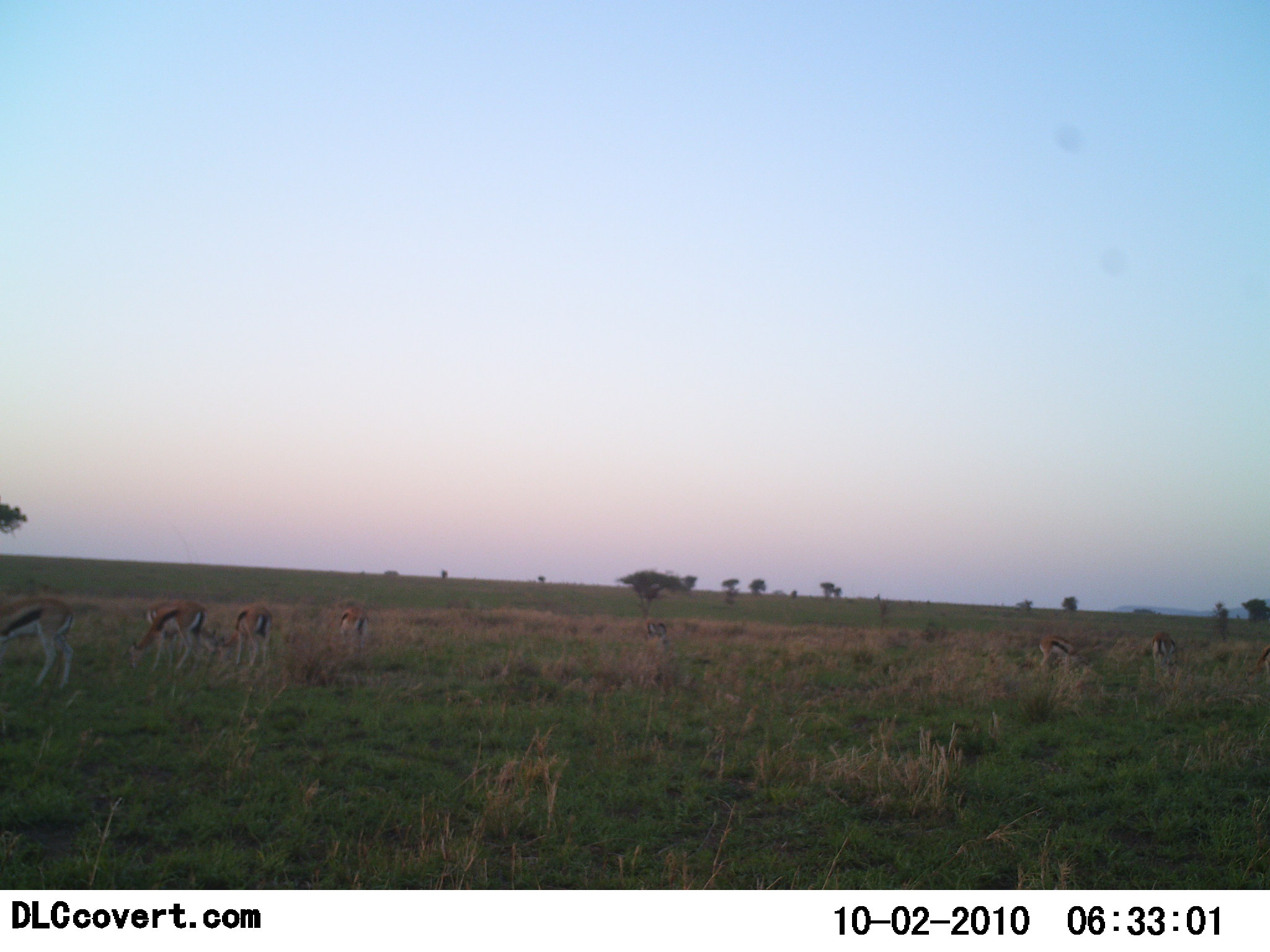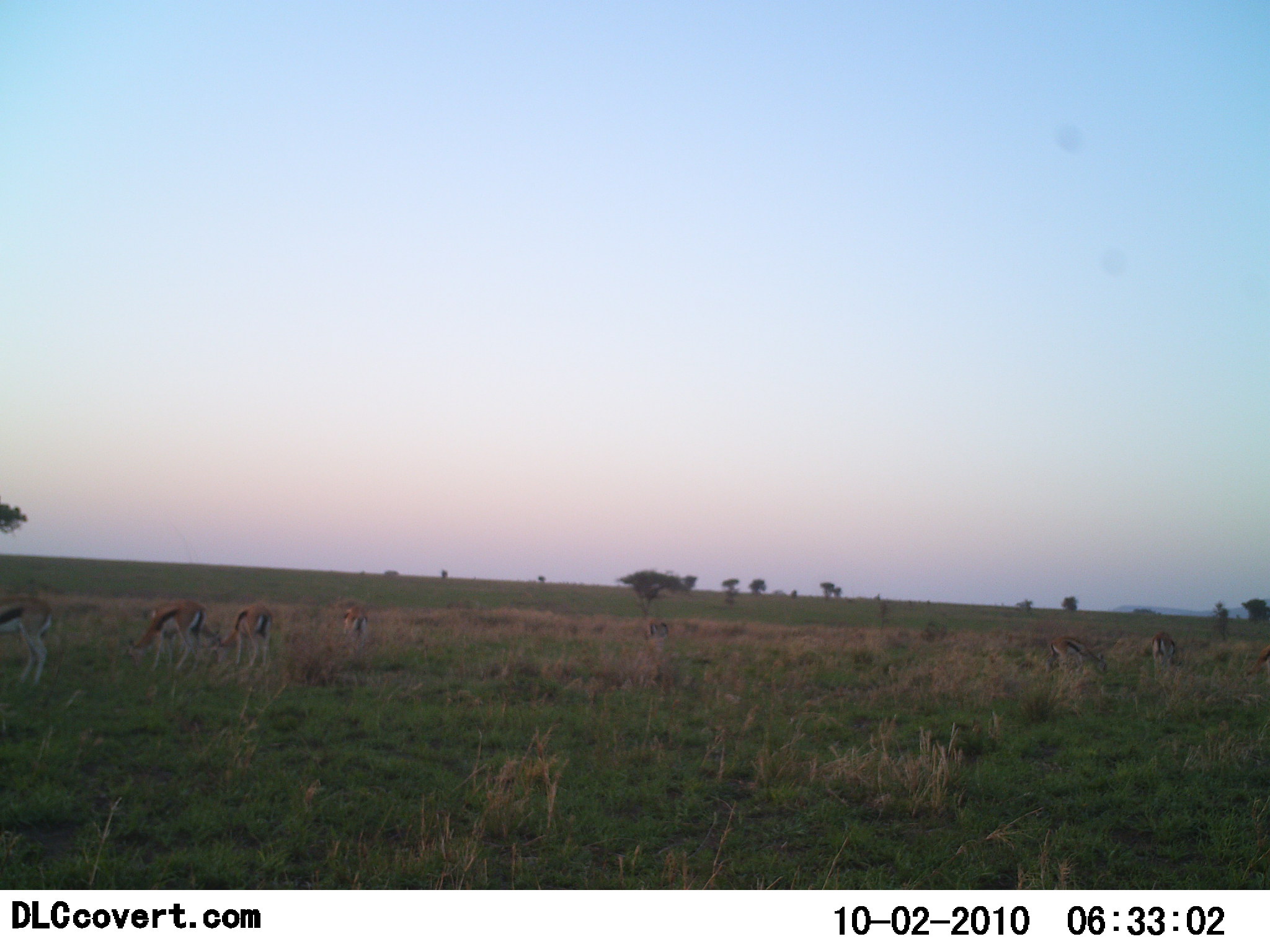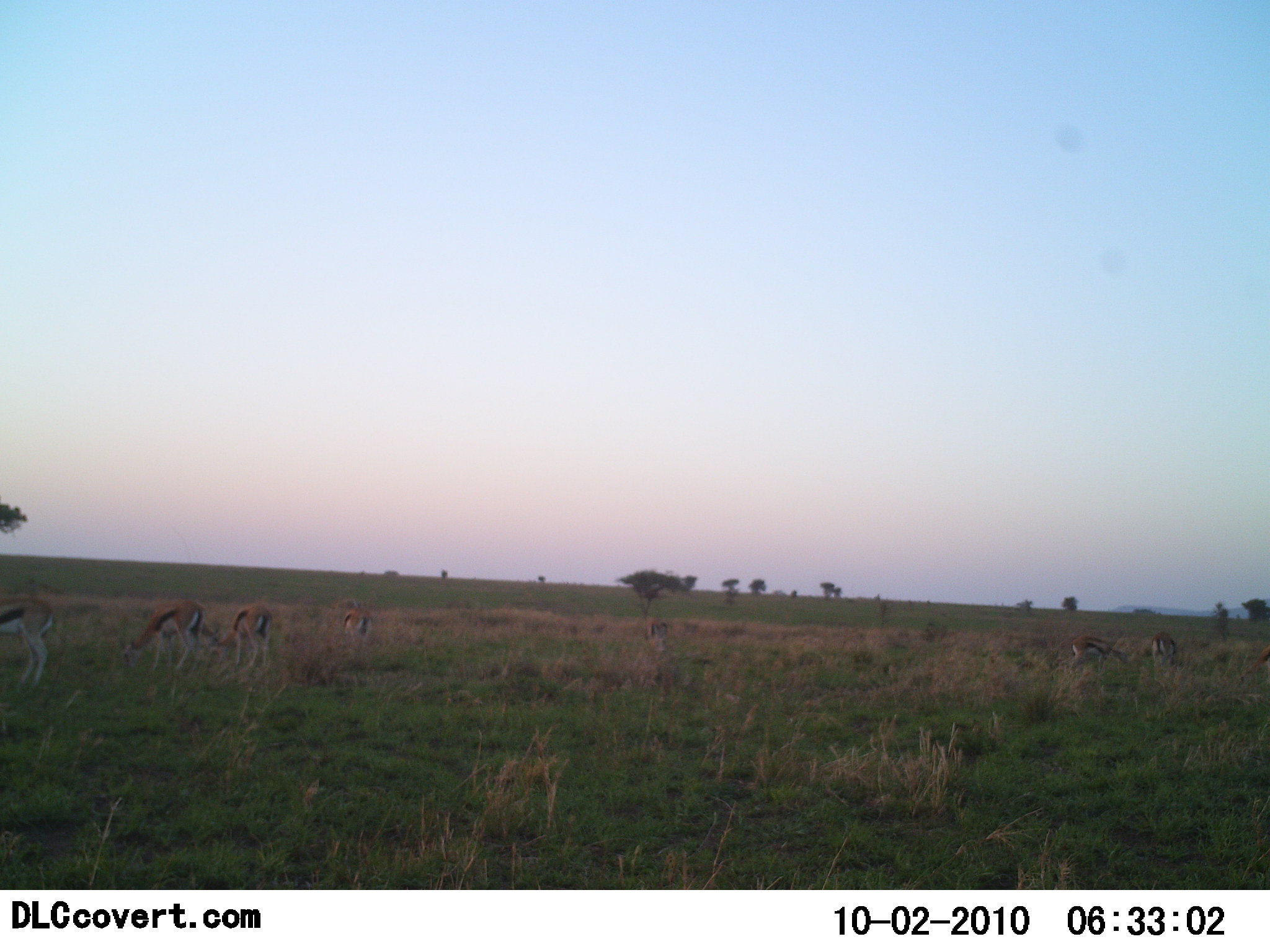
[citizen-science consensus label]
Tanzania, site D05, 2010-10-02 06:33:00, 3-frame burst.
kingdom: Animalia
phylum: Chordata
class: Mammalia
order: Artiodactyla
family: Bovidae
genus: Eudorcas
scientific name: Eudorcas thomsonii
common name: thomson's gazelle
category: gazellethomsons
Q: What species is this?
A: Gazellethomsons (thomson's gazelle) (Eudorcas thomsonii).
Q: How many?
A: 6.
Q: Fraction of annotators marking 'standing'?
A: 40%.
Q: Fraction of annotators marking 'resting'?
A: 0%.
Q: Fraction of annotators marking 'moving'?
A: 13%.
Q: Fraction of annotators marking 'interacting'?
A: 0%.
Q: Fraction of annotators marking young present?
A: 0%.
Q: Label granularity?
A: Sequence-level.